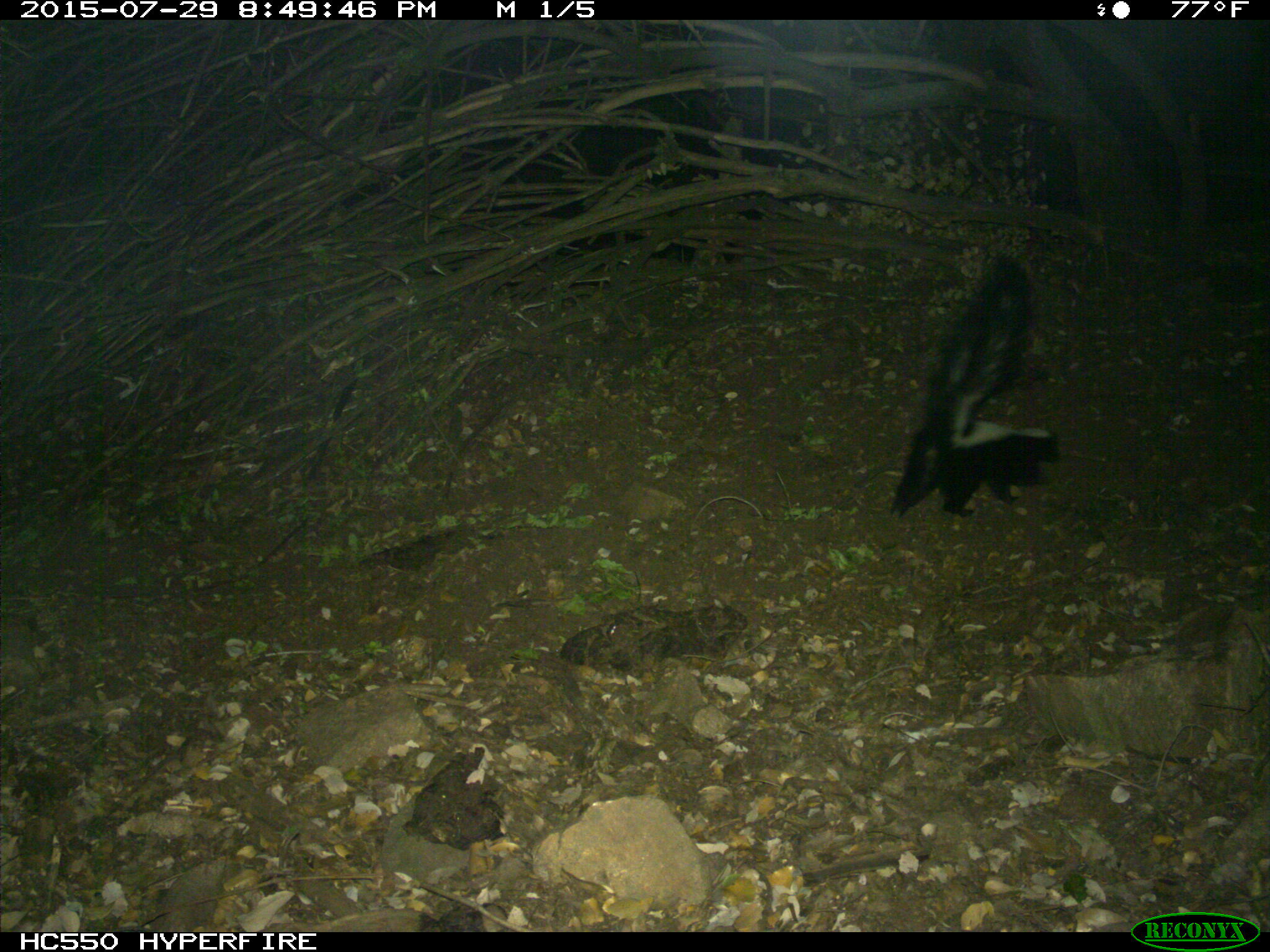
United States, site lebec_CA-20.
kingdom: Animalia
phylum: Chordata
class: Mammalia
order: Carnivora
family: Mephitidae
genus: Mephitis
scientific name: Mephitis mephitis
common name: striped skunk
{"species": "Mephitis mephitis (striped skunk)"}